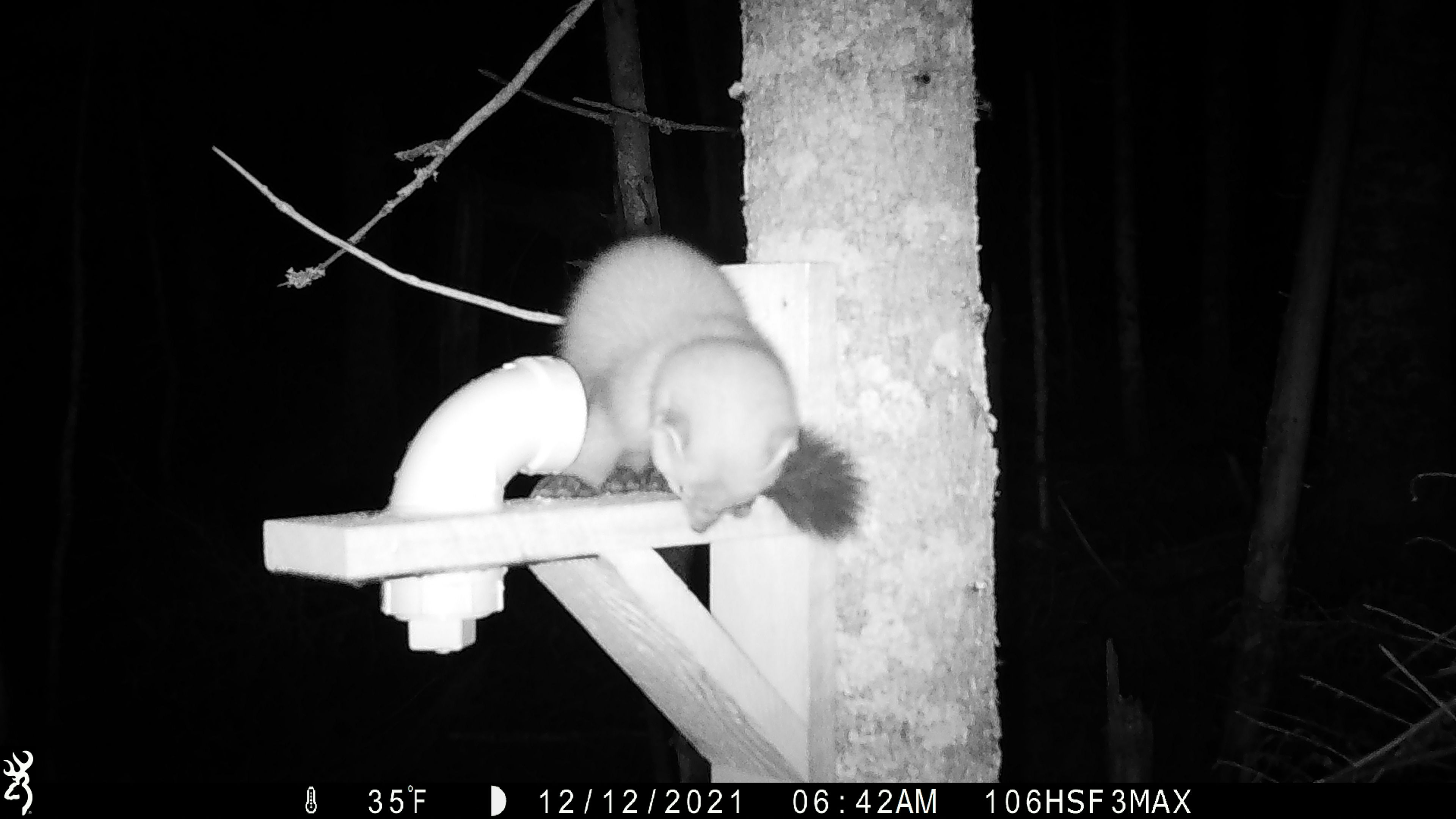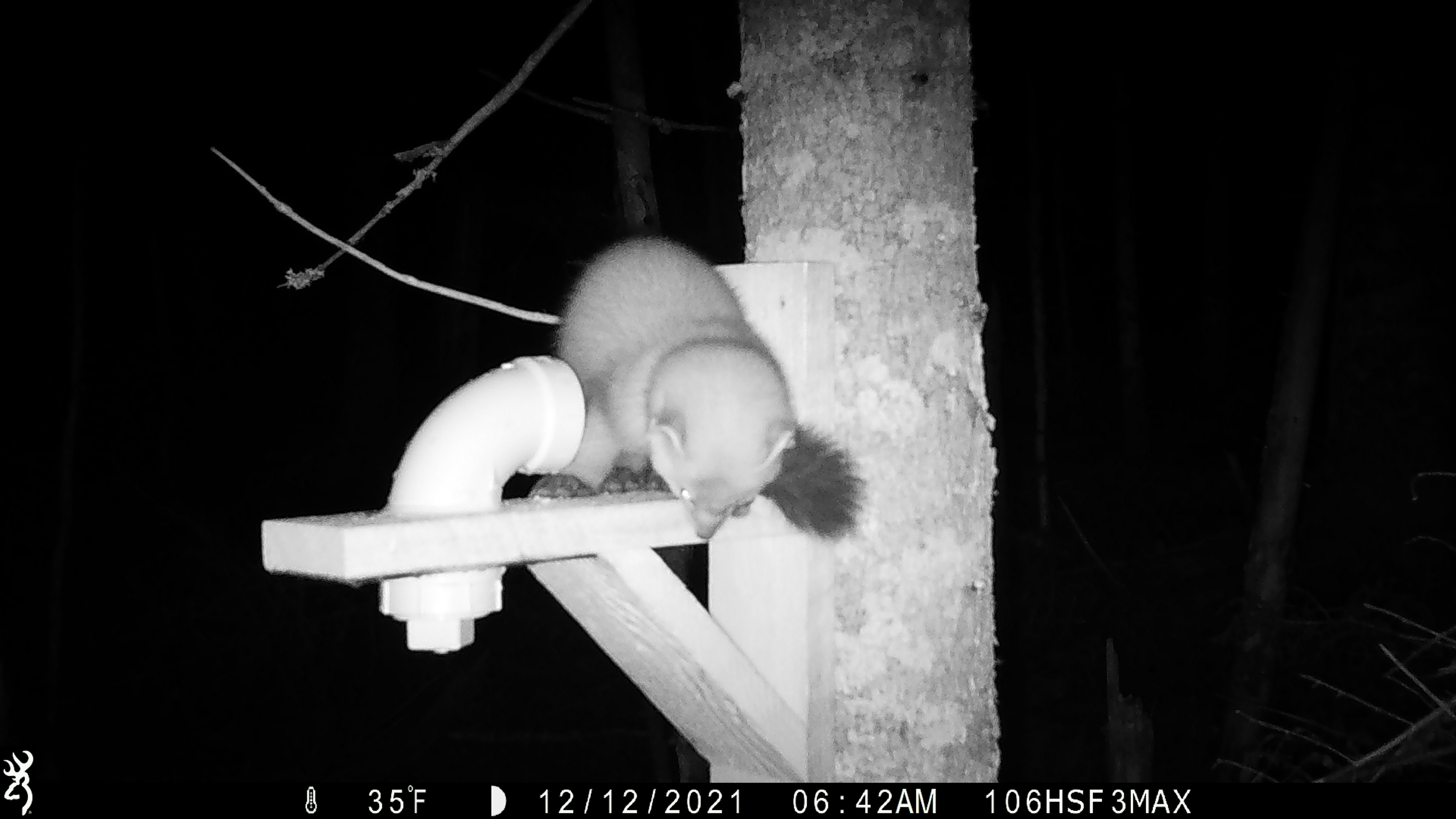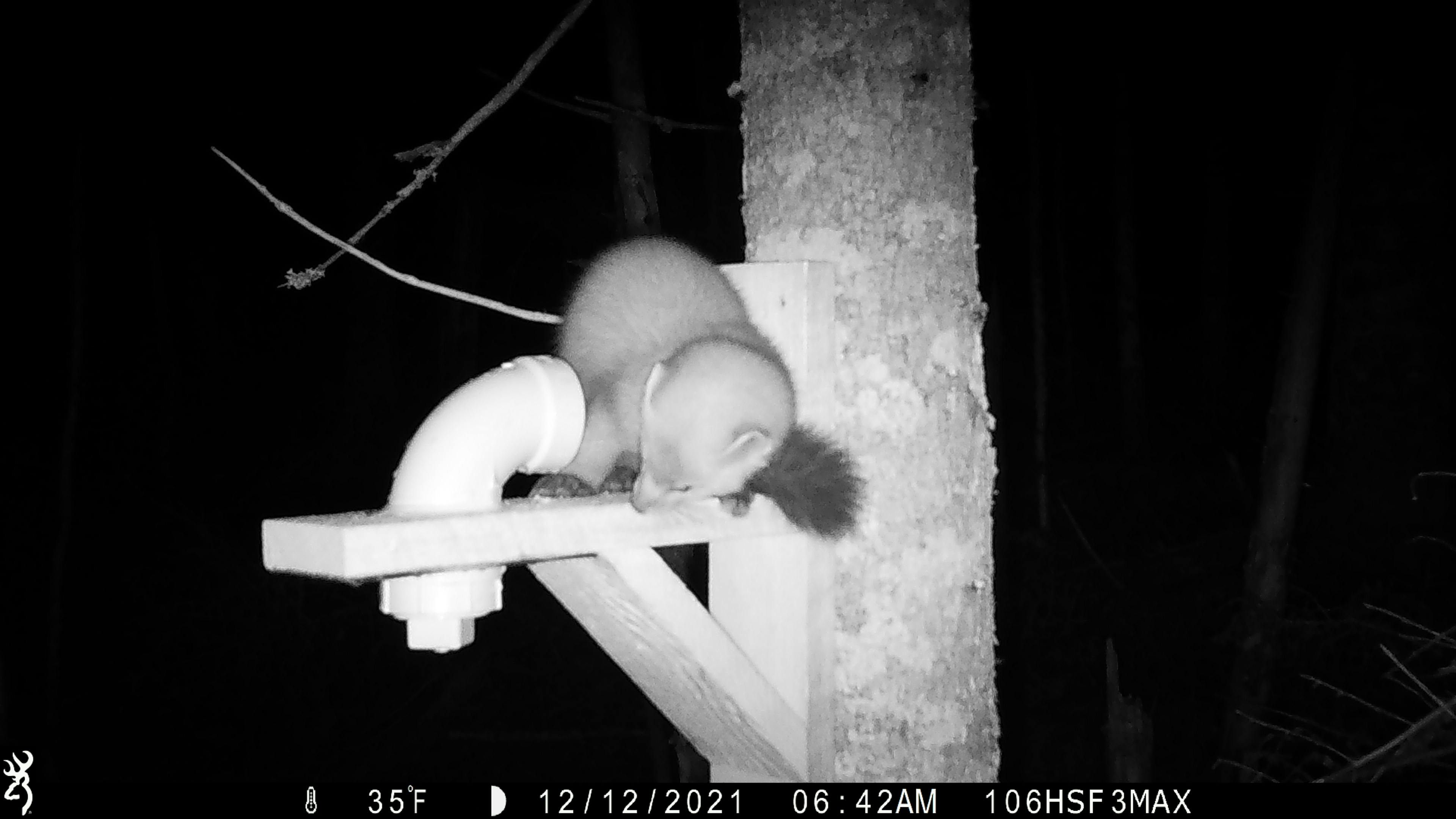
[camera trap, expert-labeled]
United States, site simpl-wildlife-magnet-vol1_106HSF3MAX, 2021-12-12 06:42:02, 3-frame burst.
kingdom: Animalia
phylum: Chordata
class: Mammalia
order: Carnivora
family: Mustelidae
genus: Martes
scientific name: Martes americana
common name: american marten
American marten (Martes americana).